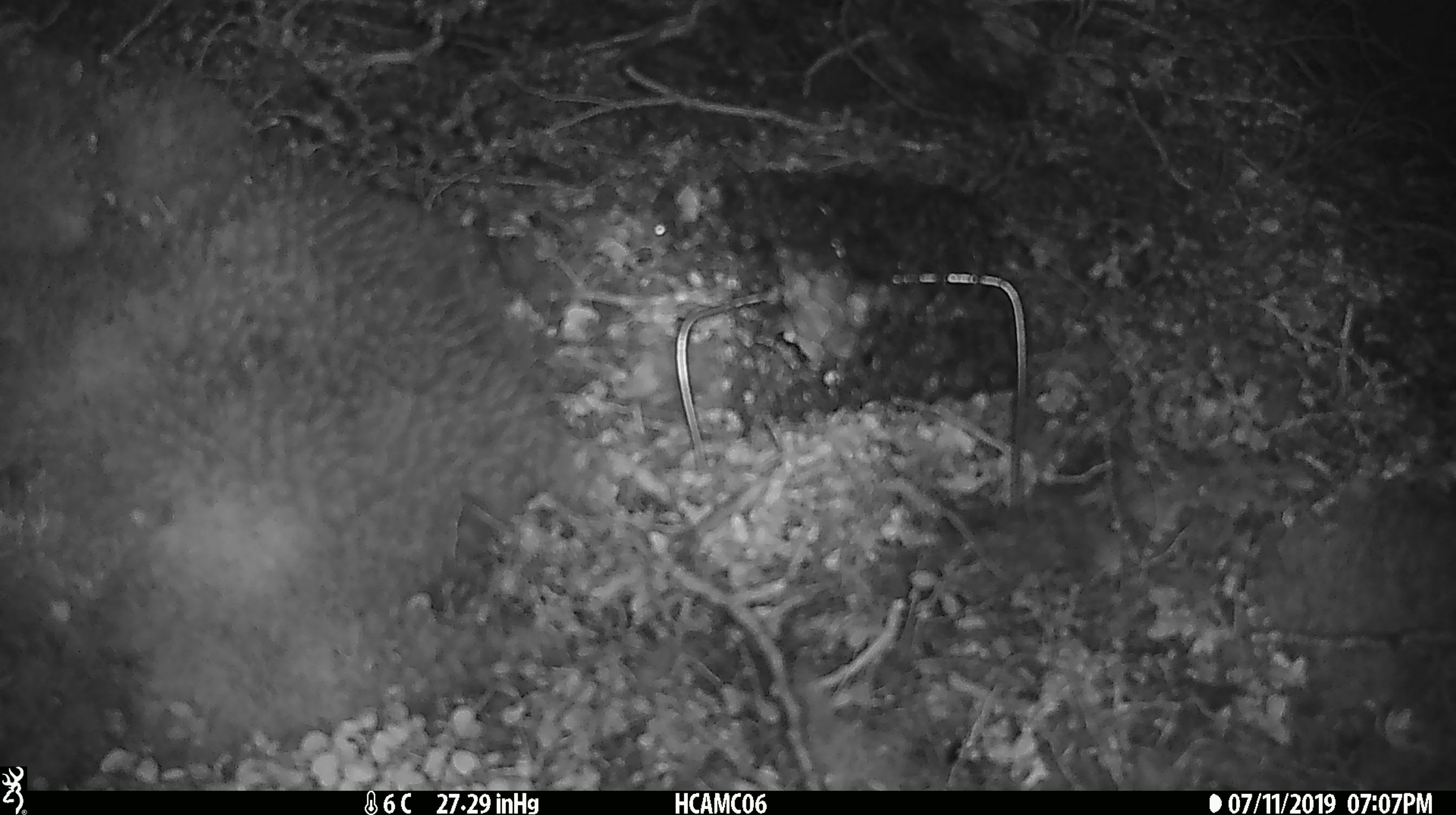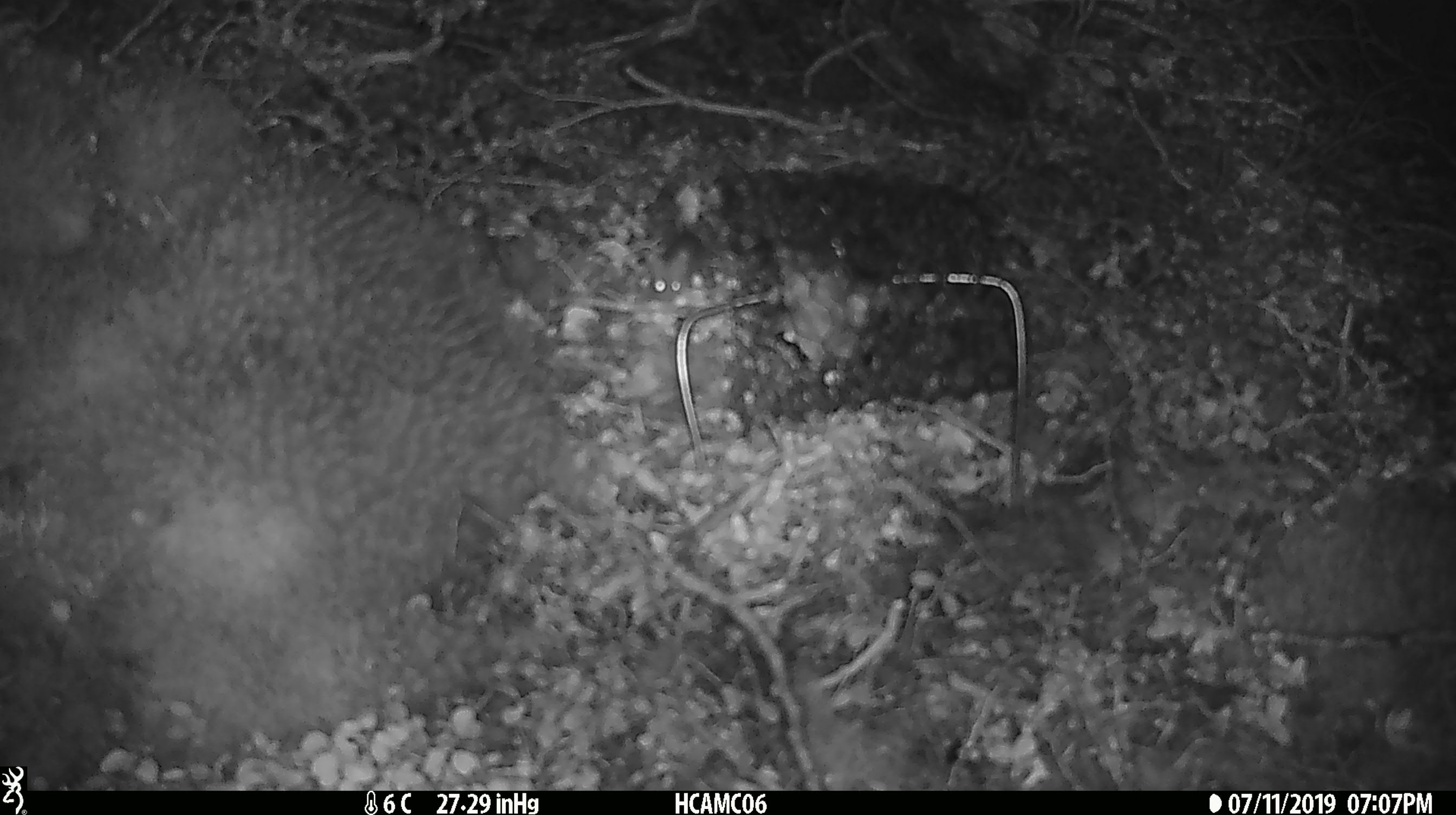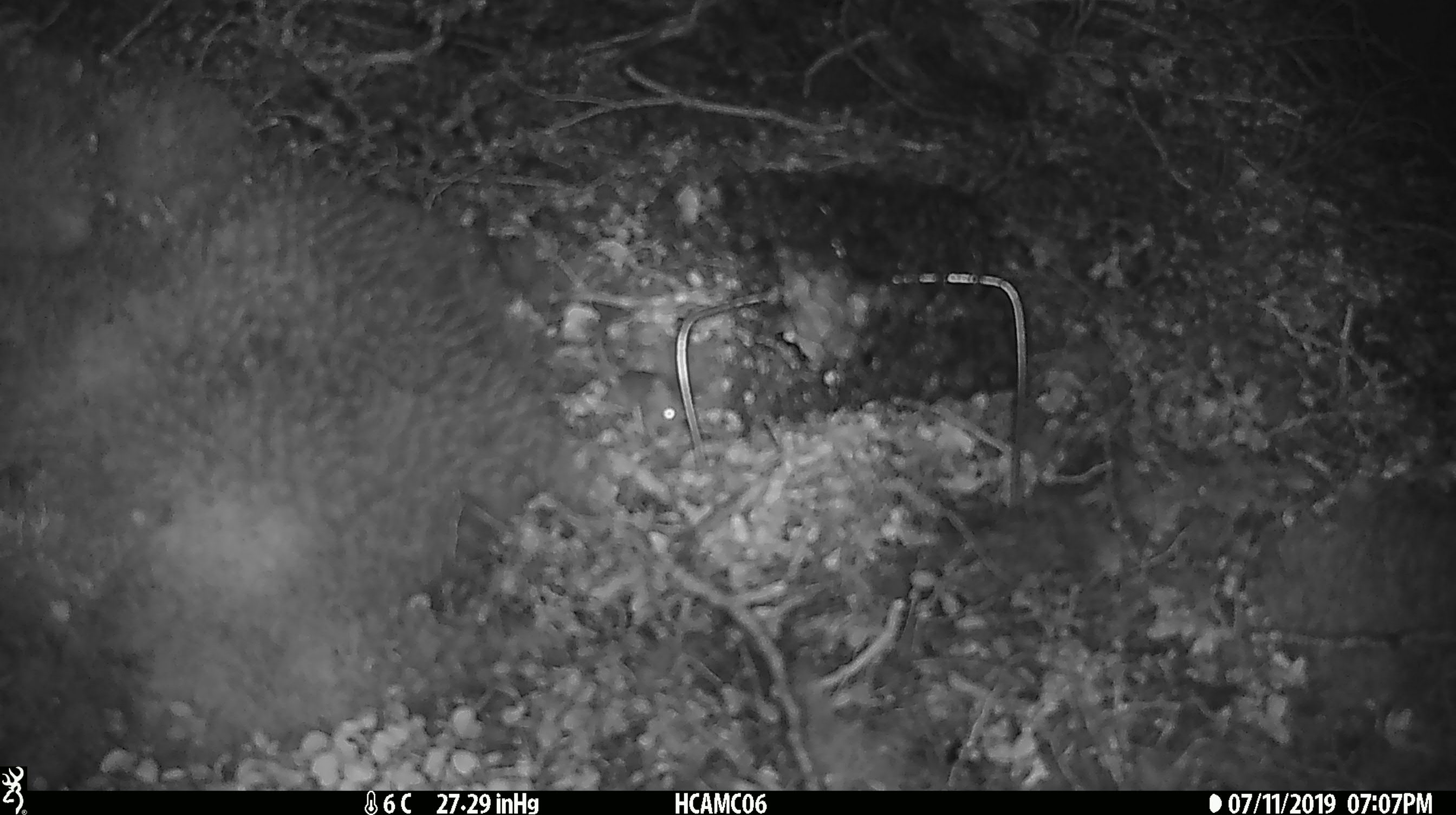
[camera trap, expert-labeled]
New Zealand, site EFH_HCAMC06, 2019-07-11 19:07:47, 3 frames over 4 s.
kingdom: Animalia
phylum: Chordata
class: Mammalia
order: Rodentia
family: Muridae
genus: Mus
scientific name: Mus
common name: mouse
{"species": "mouse (Mus)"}